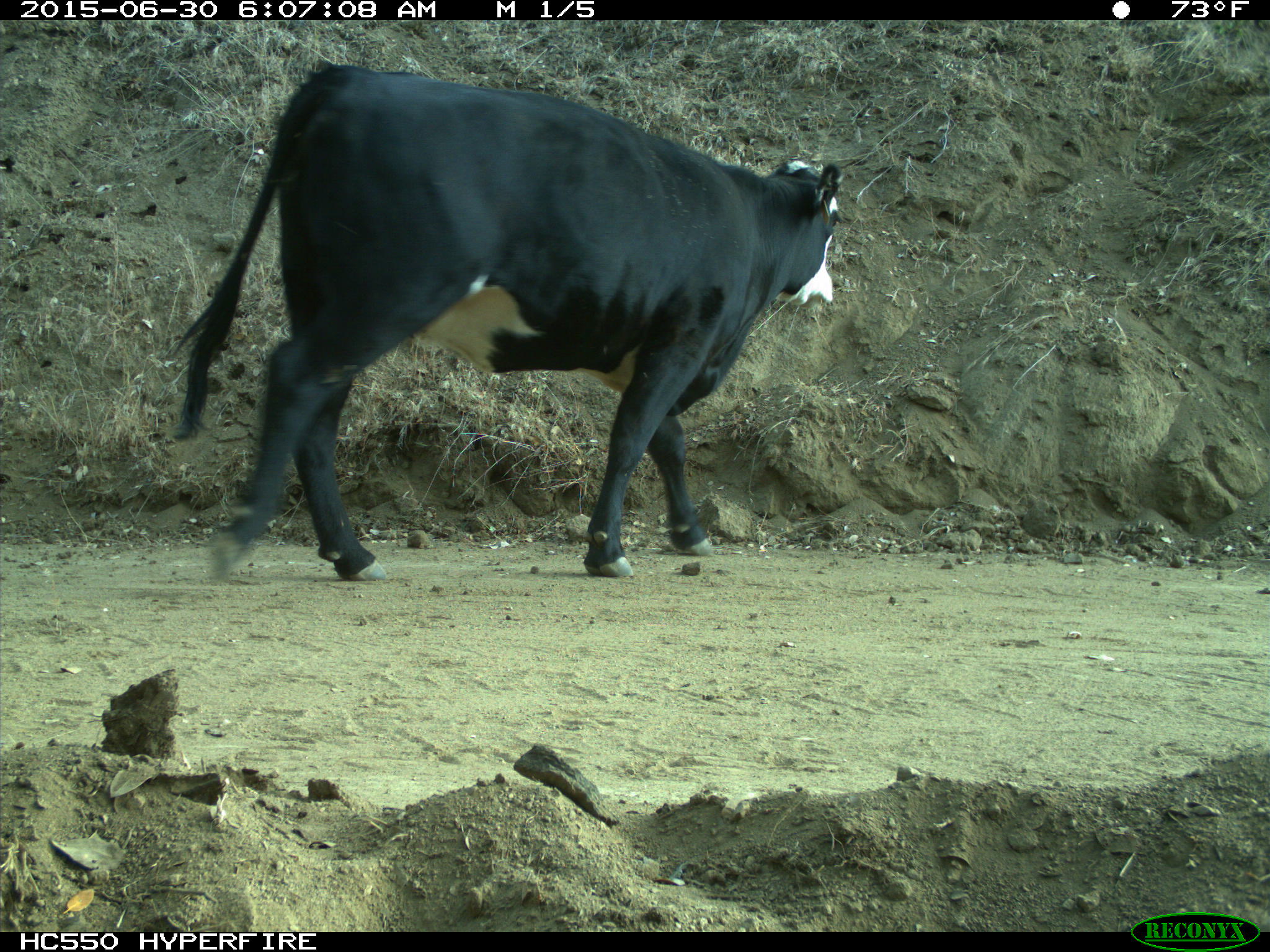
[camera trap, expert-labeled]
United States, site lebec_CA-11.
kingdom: Animalia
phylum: Chordata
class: Mammalia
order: Artiodactyla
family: Bovidae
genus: Bos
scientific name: Bos taurus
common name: domestic cow